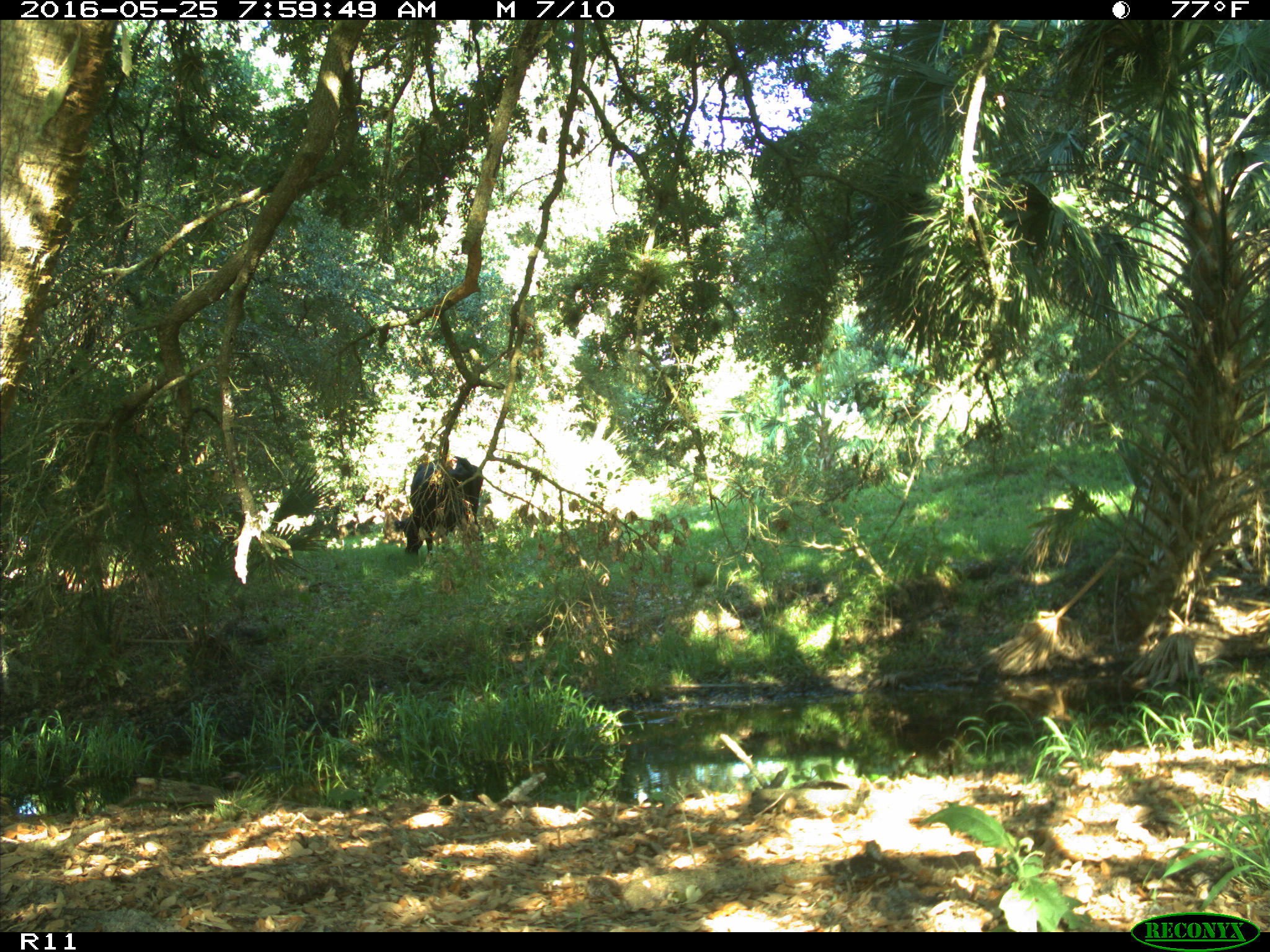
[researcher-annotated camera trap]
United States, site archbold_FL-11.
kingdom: Animalia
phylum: Chordata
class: Mammalia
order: Artiodactyla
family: Bovidae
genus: Bos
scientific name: Bos taurus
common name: domestic cow